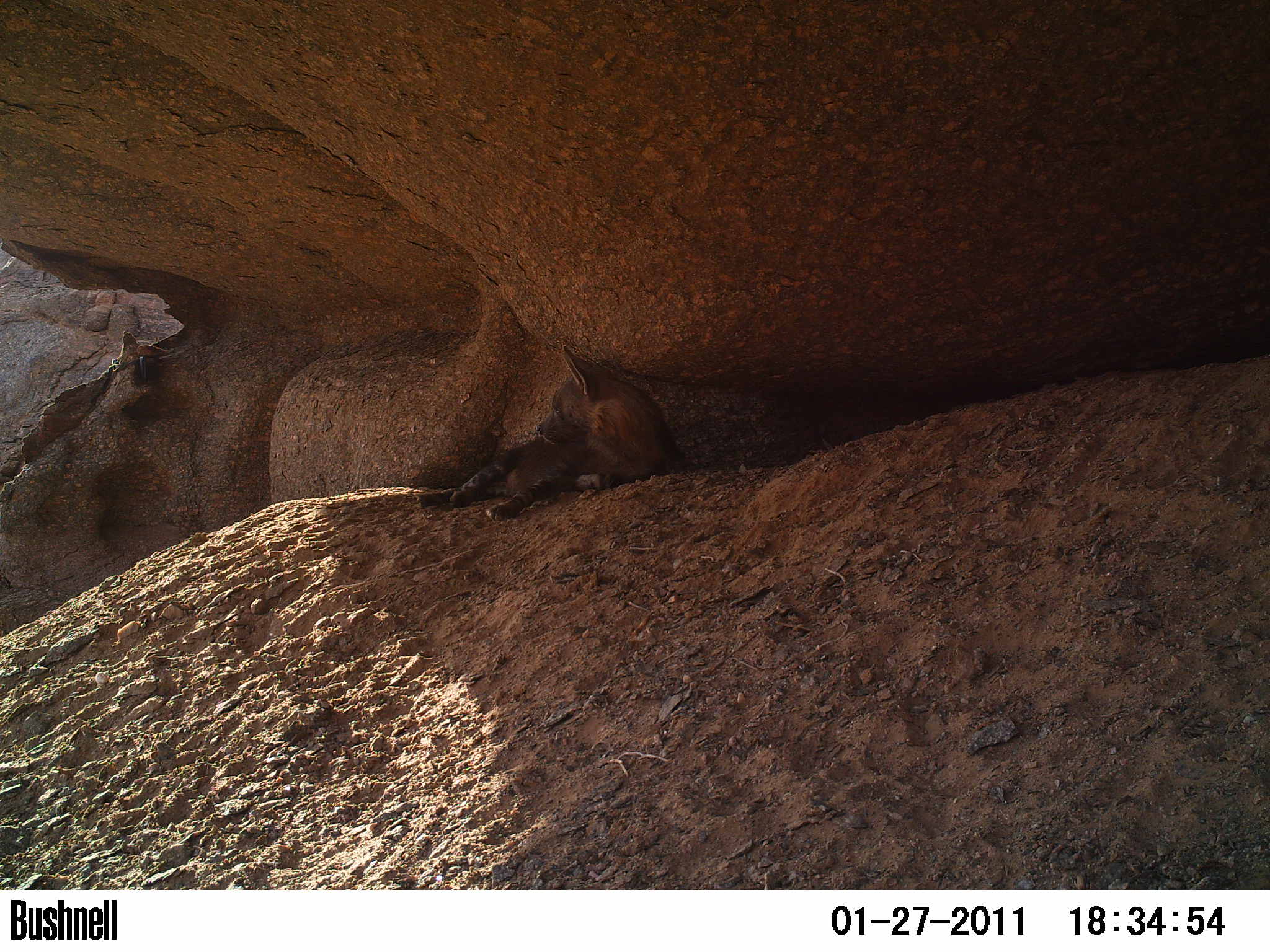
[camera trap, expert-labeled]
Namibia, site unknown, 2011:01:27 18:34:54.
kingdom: Animalia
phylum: Chordata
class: Mammalia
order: Carnivora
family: Hyaenidae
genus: Parahyaena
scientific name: Parahyaena brunnea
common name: brown hyena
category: hyaena brunnea